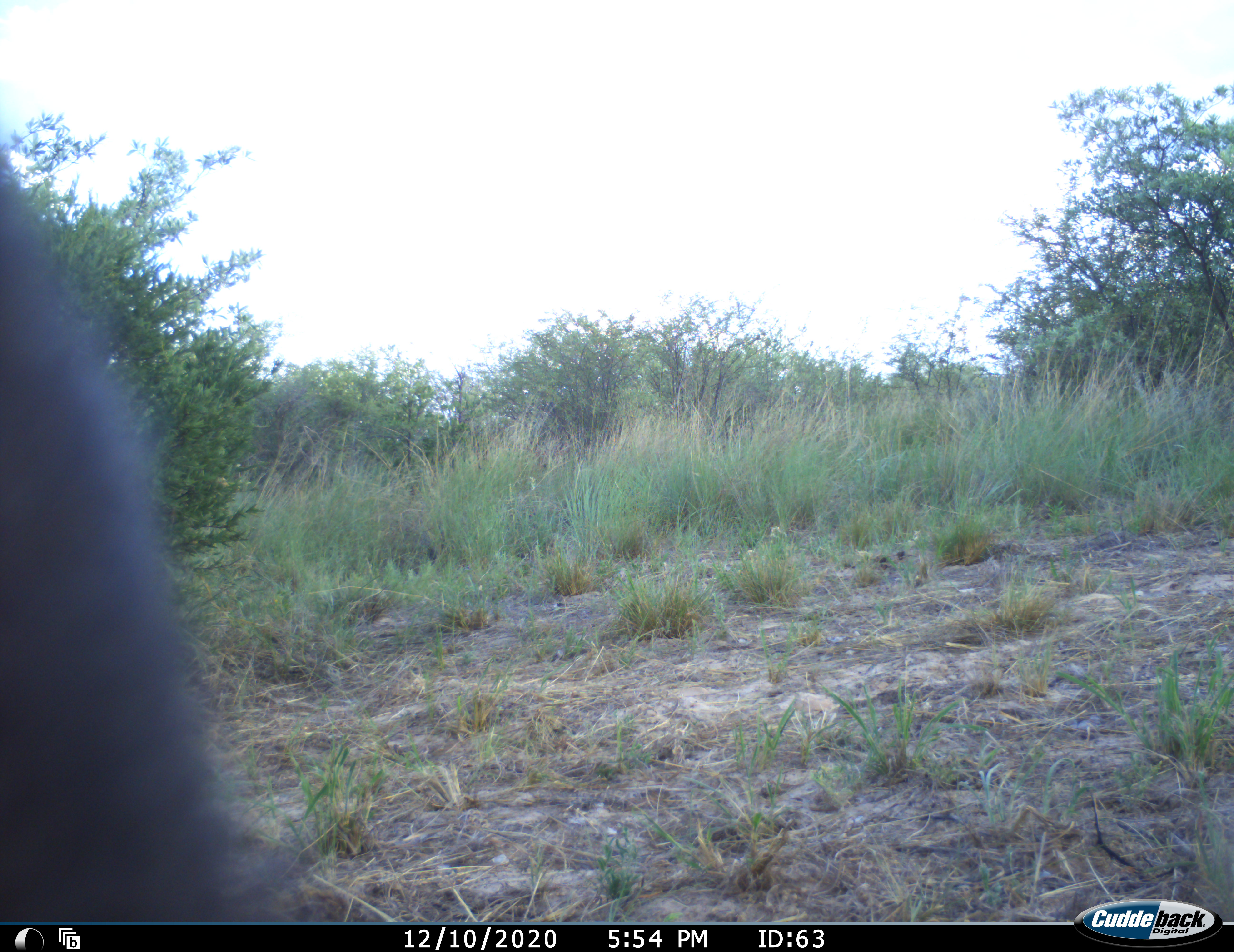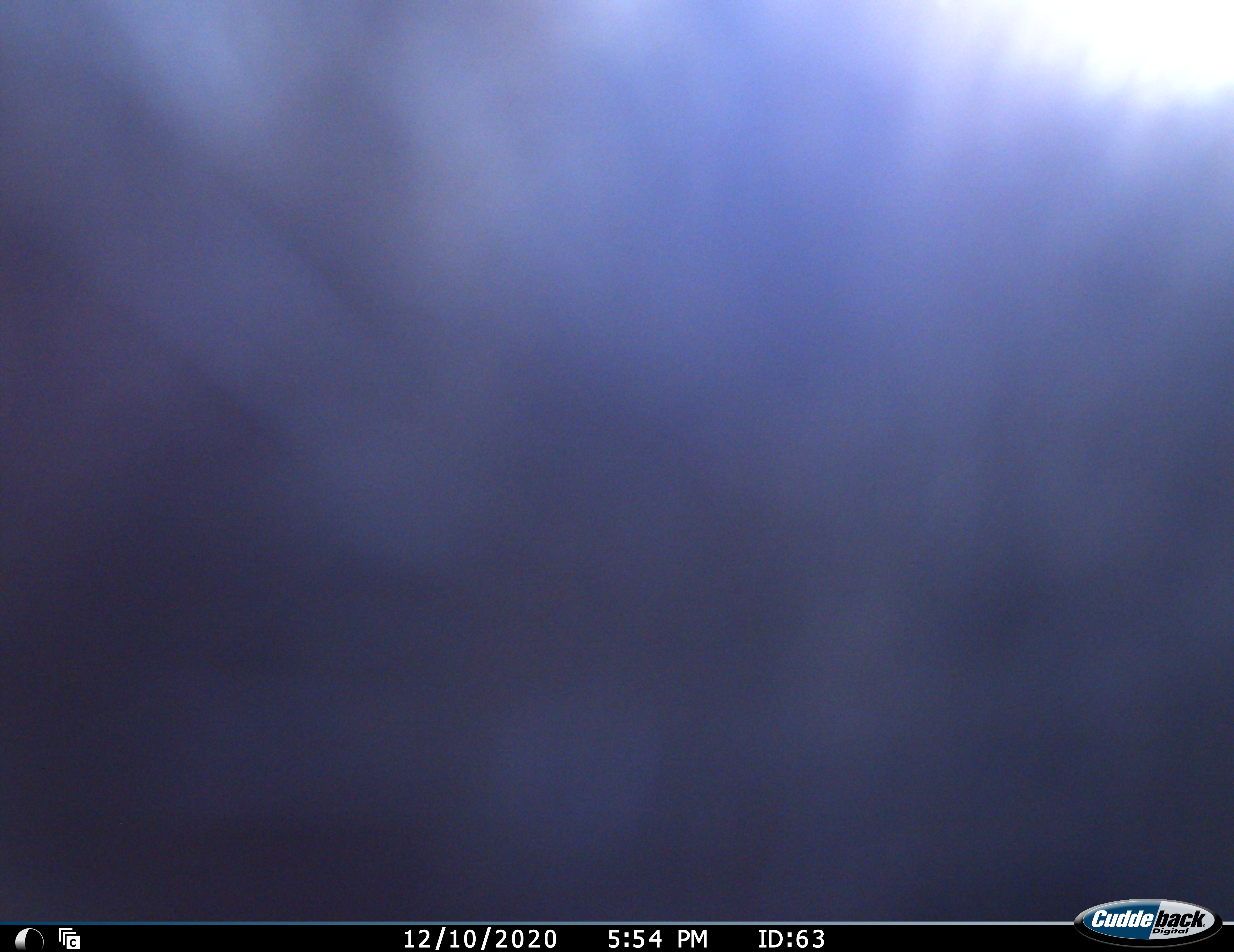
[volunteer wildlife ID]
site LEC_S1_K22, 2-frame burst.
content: unidentified animal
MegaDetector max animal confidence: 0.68